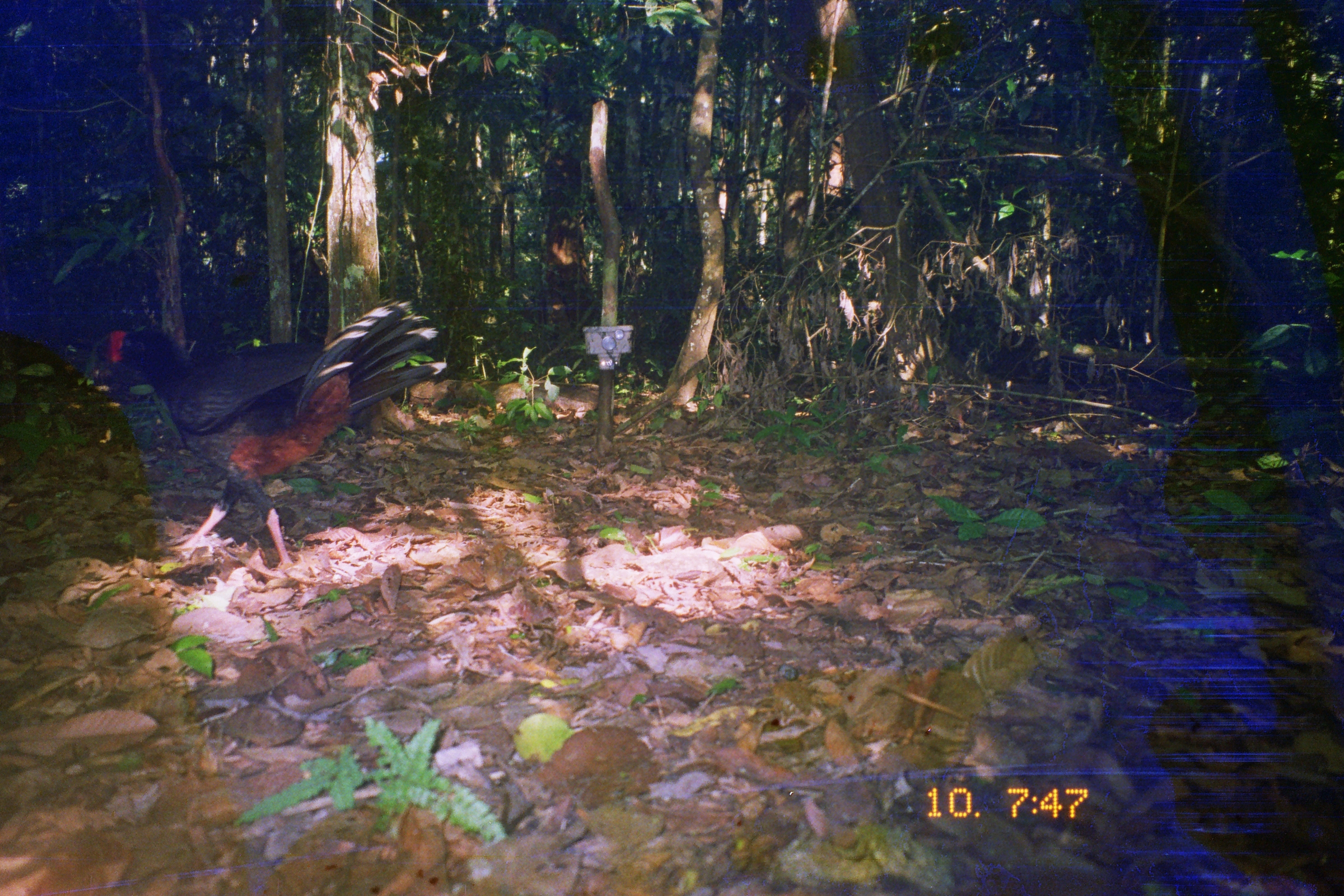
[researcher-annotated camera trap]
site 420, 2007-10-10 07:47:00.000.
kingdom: Animalia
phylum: Chordata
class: Aves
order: Galliformes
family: Cracidae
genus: Mitu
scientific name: Mitu tuberosum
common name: razor-billed curassow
Mitu tuberosum (razor-billed curassow).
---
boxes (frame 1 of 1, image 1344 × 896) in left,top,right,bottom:
mitu tuberosum: 110,297,446,576